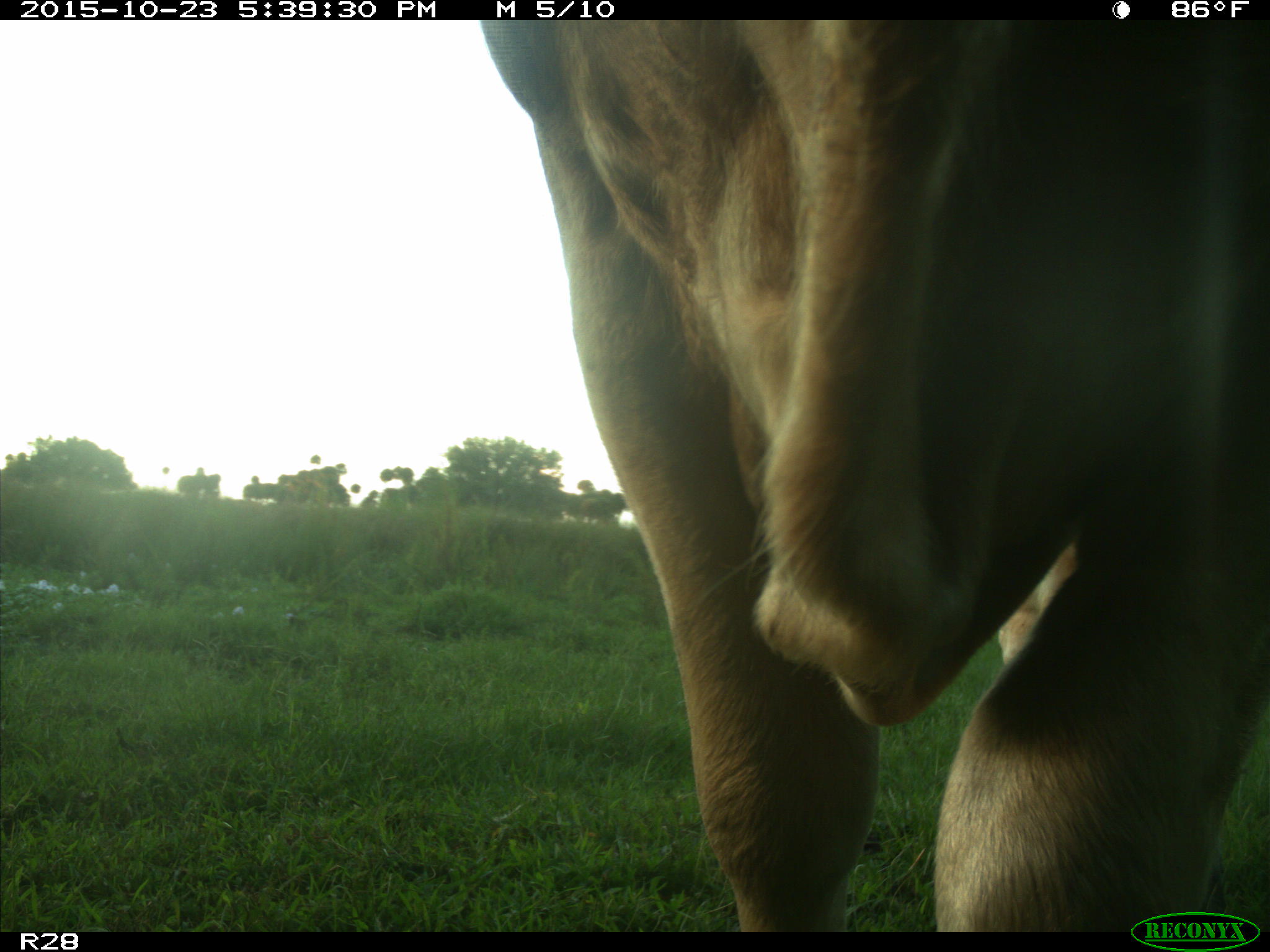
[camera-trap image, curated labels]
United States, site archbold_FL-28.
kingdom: Animalia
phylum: Chordata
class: Mammalia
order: Artiodactyla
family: Bovidae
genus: Bos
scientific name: Bos taurus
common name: domestic cow